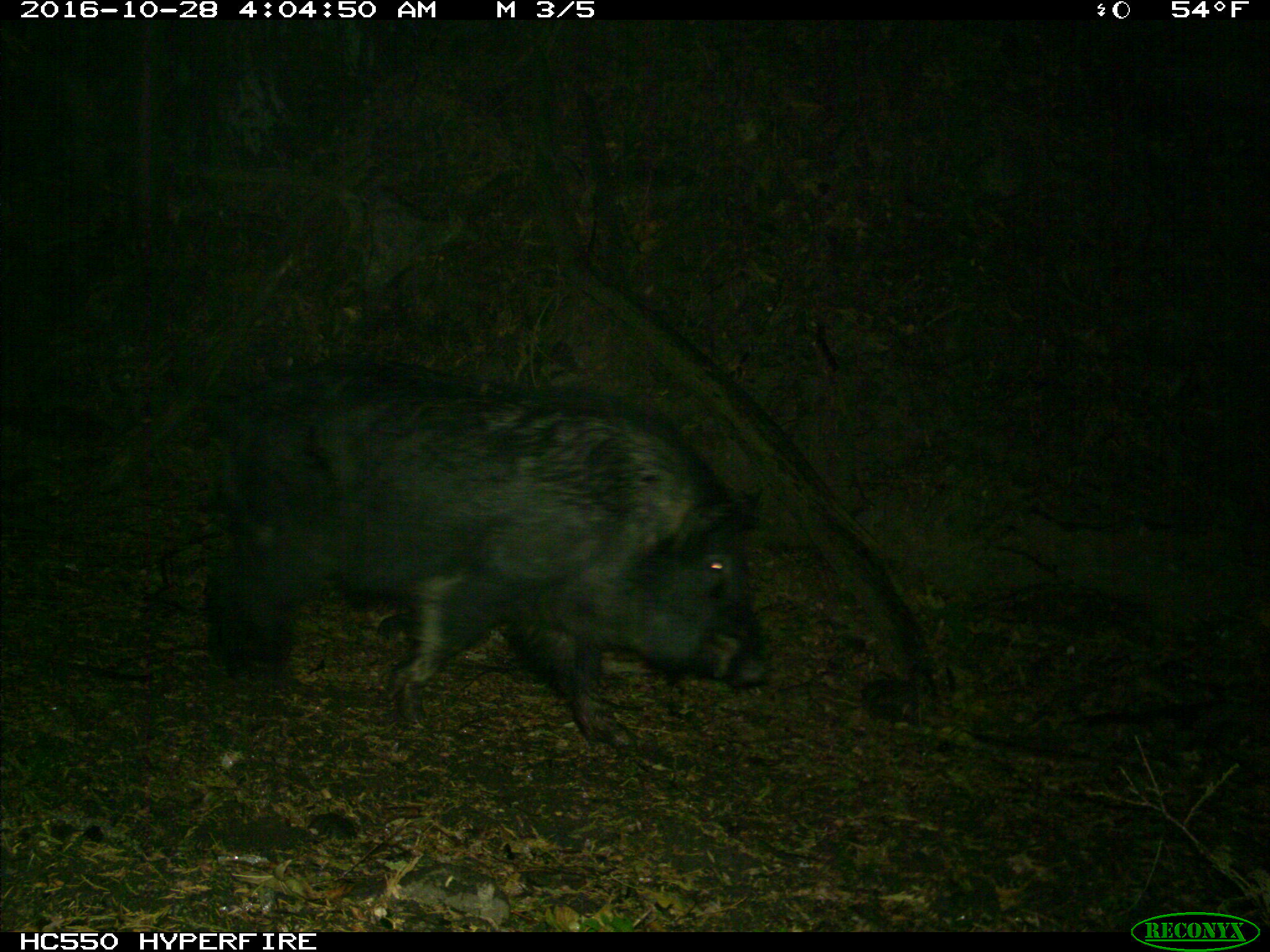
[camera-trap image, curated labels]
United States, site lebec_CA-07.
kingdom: Animalia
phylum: Chordata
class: Mammalia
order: Artiodactyla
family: Suidae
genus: Sus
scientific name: Sus scrofa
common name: wild boar